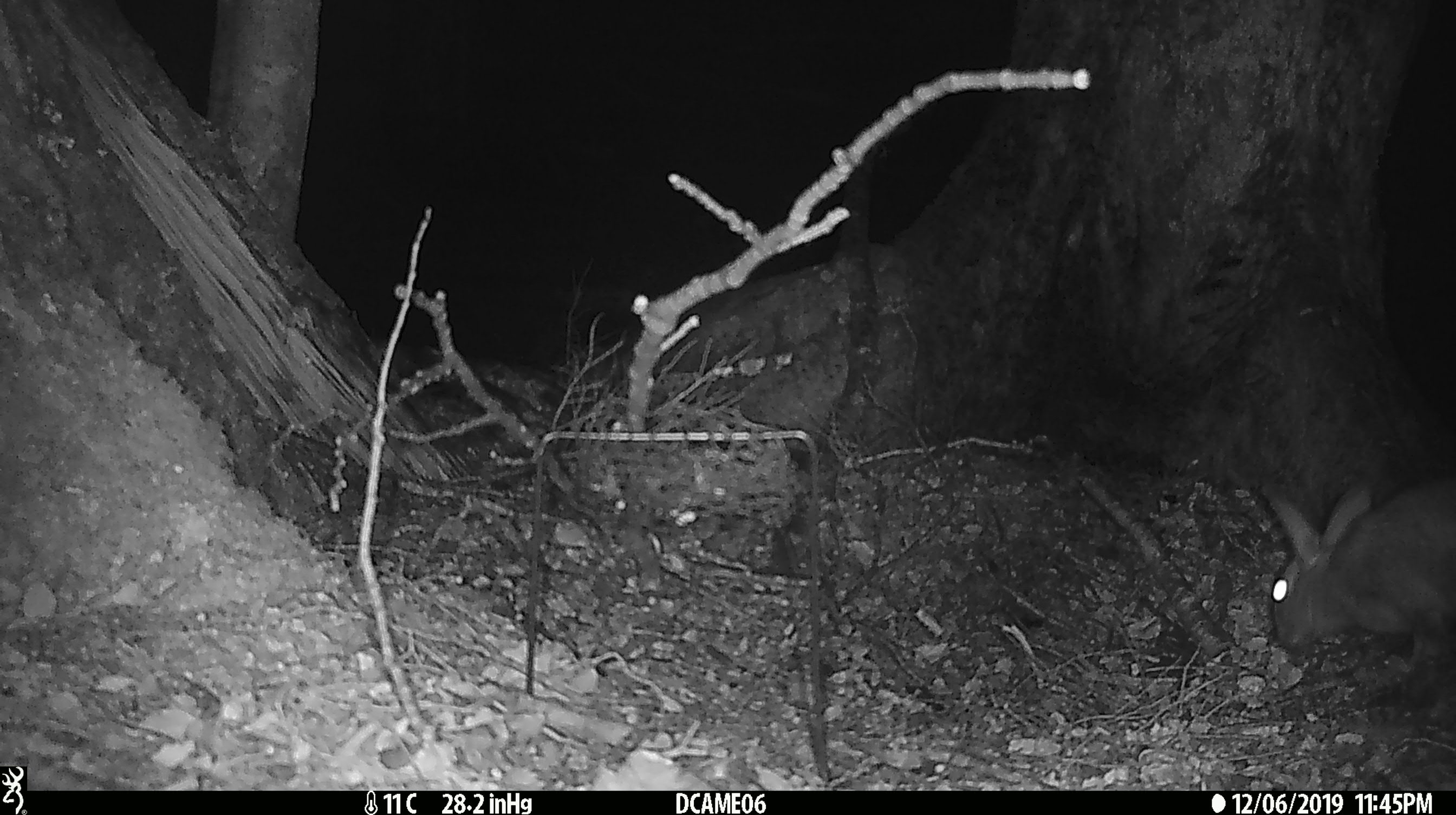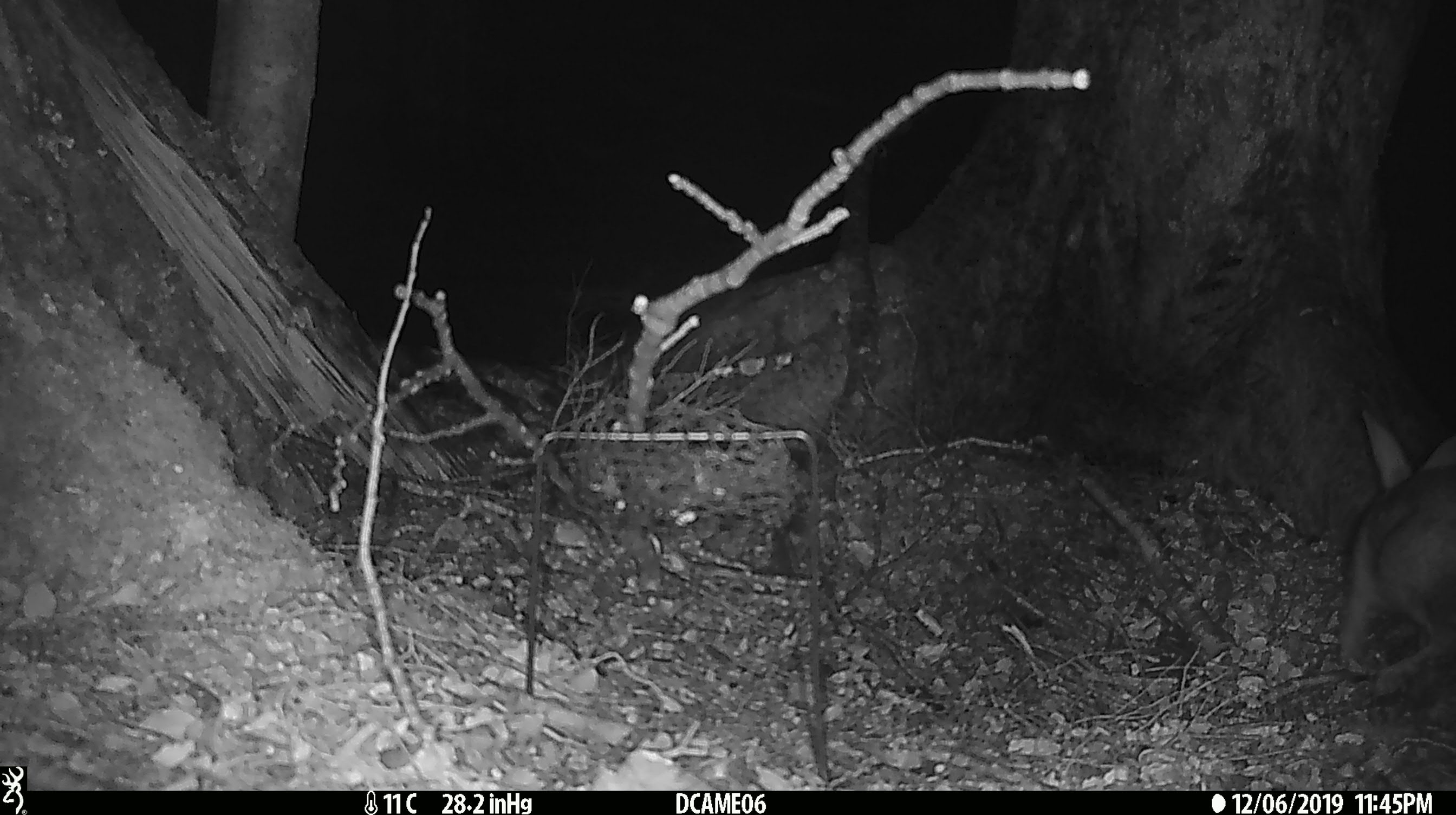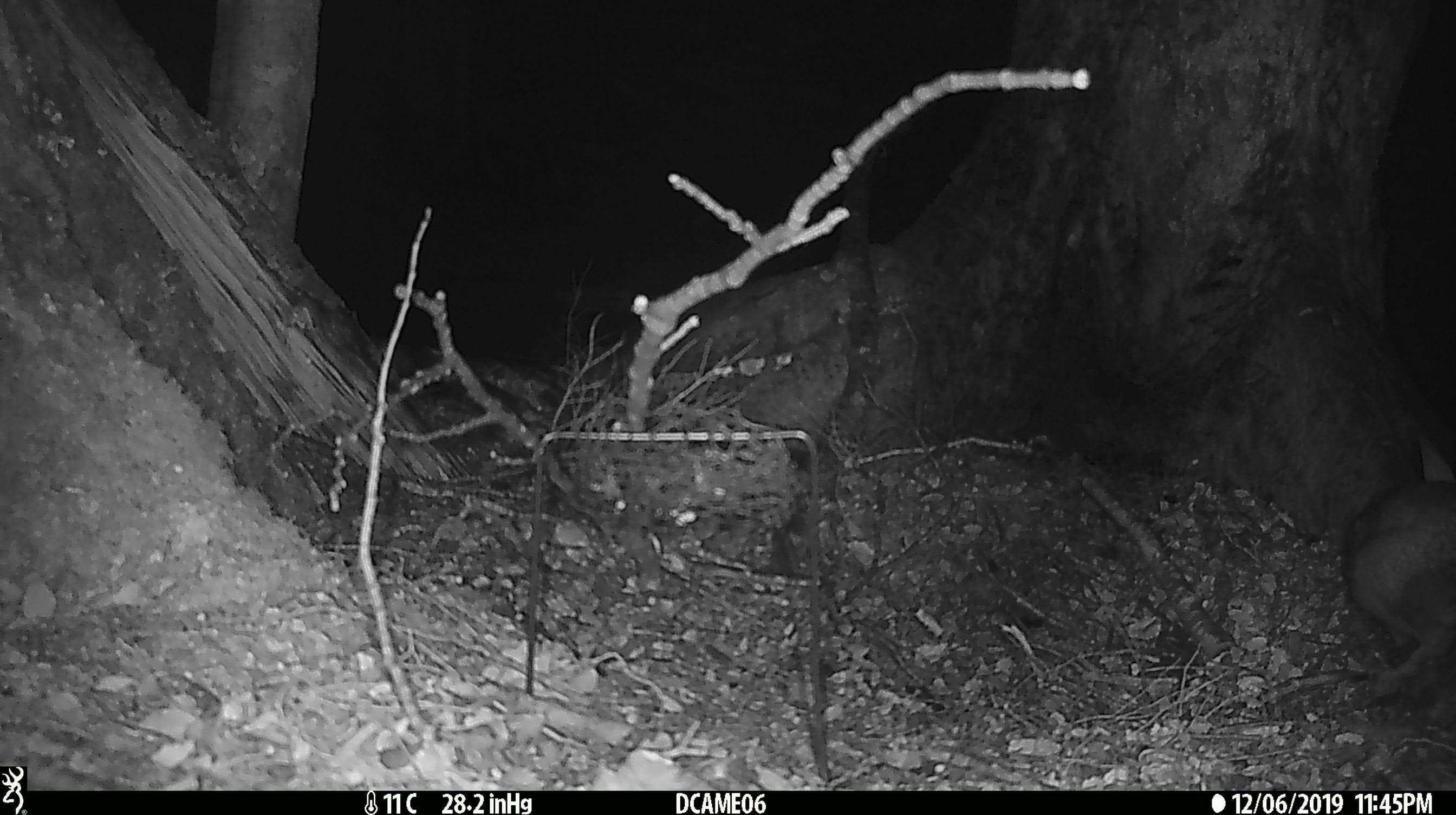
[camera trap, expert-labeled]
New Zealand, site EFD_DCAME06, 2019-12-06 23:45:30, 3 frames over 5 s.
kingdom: Animalia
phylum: Chordata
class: Mammalia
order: Lagomorpha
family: Leporidae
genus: Oryctolagus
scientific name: Oryctolagus cuniculus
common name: european rabbit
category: rabbit